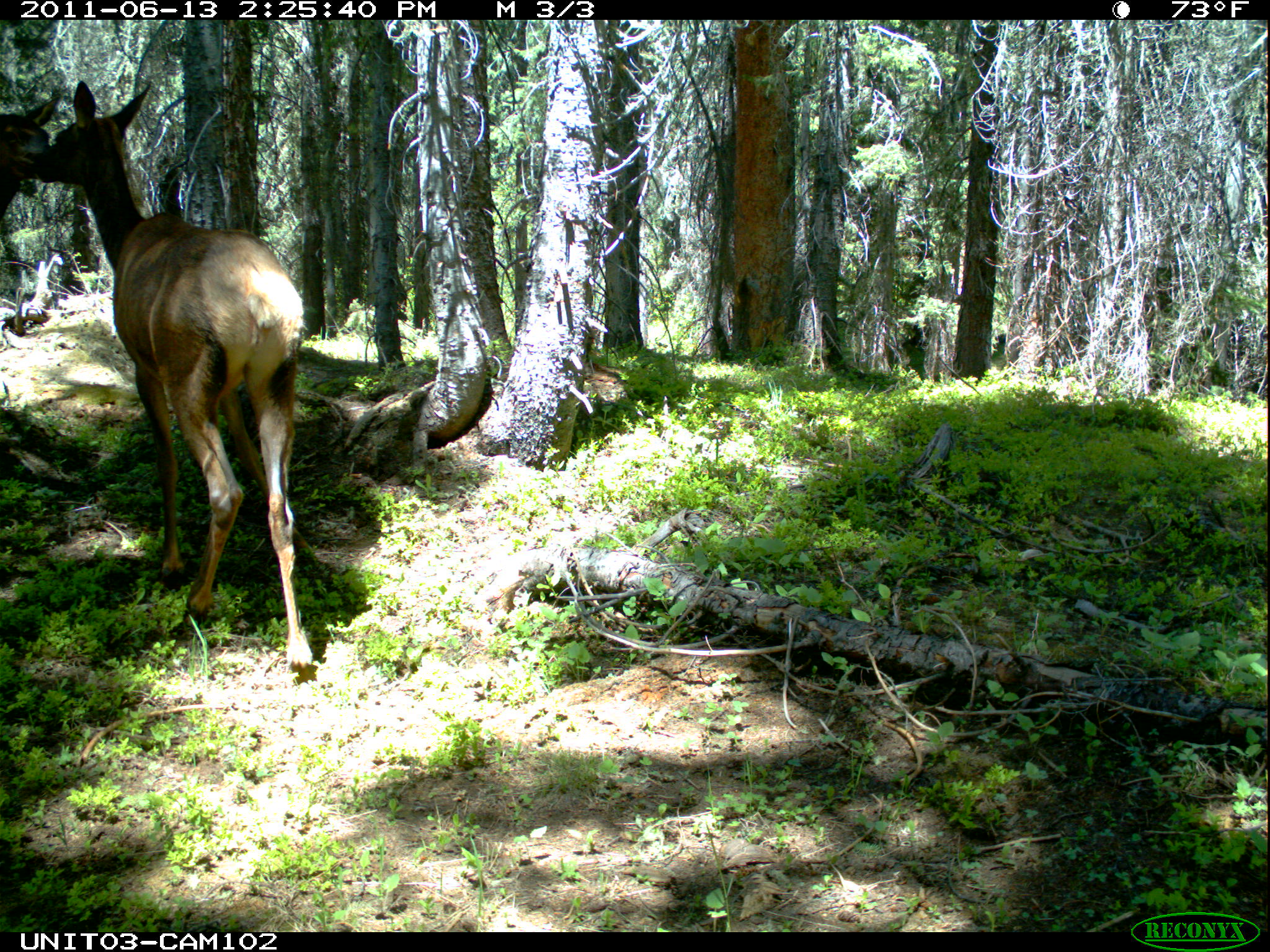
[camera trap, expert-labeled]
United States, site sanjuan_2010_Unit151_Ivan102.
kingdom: Animalia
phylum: Chordata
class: Mammalia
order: Artiodactyla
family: Cervidae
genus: Cervus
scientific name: Cervus elaphus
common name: red deer